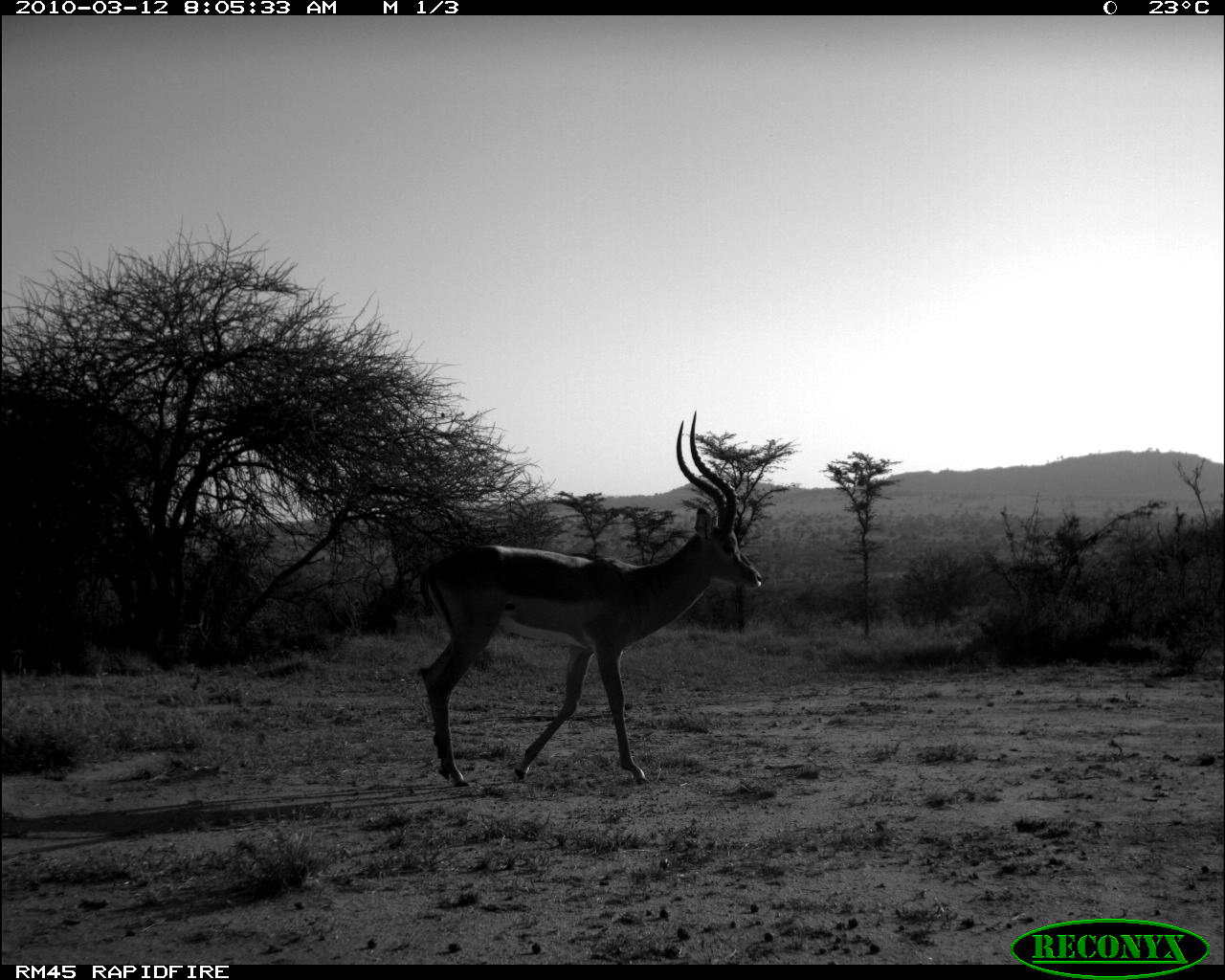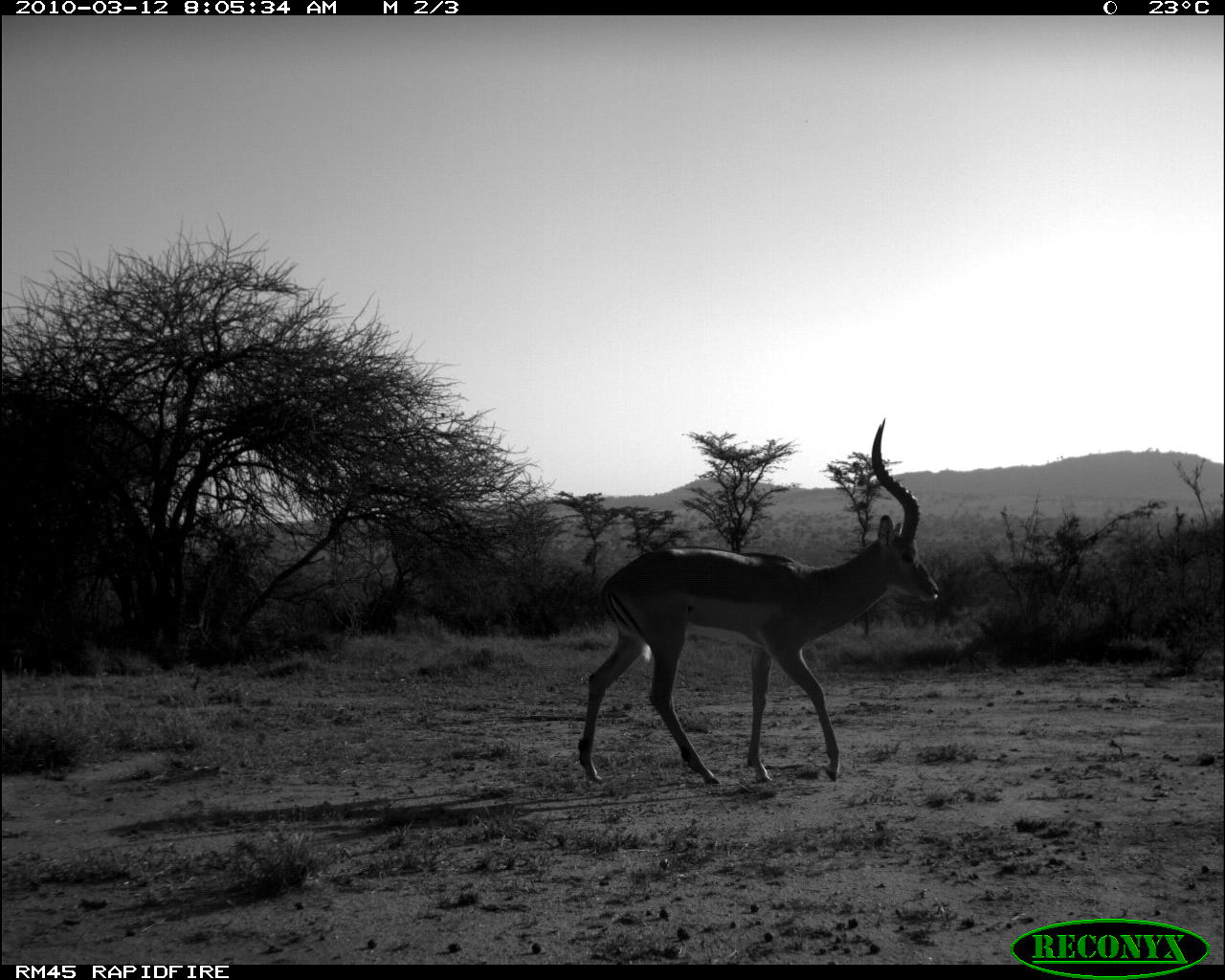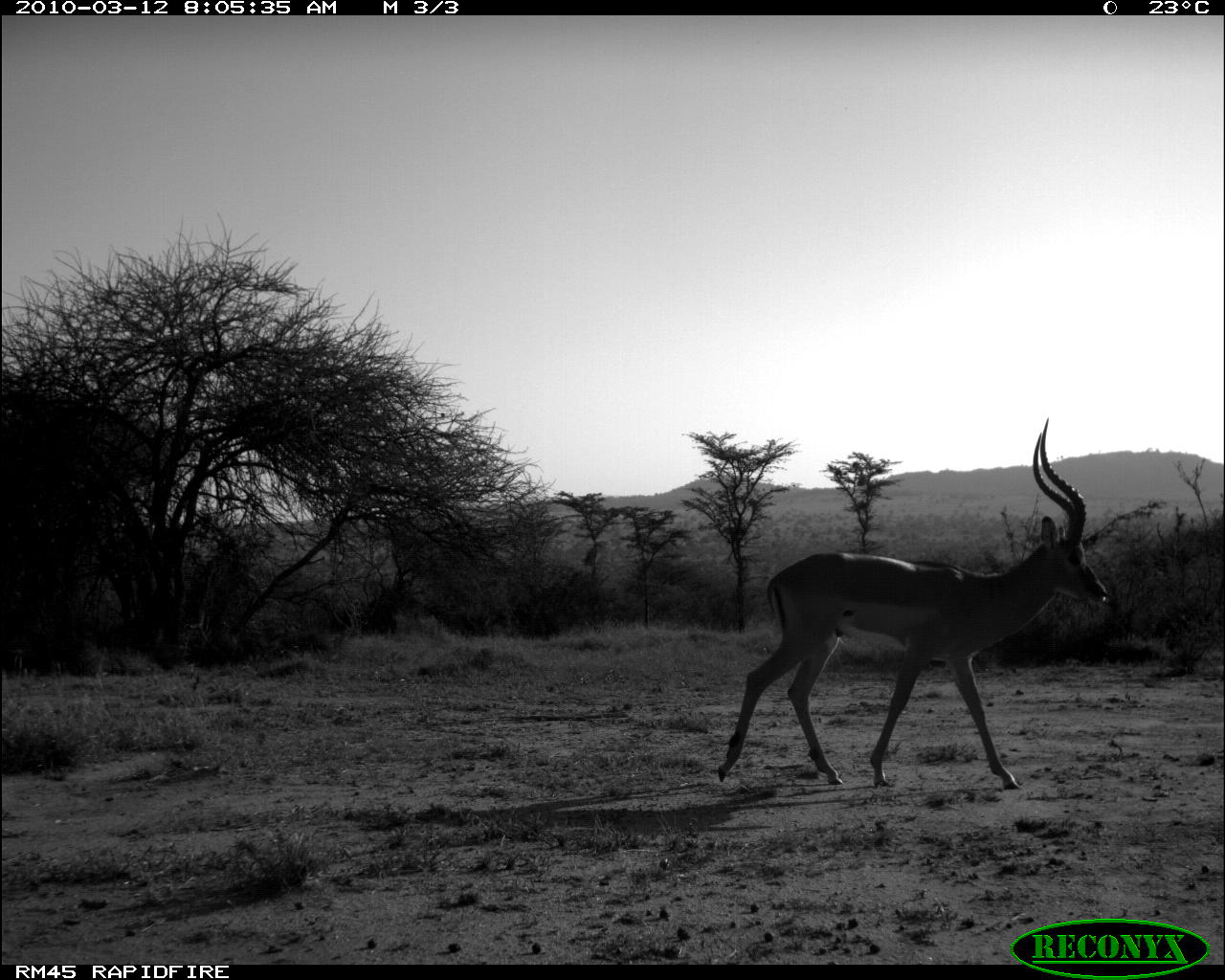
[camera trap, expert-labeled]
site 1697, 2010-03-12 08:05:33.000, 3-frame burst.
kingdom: Animalia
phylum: Chordata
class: Mammalia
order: Artiodactyla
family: Bovidae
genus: Aepyceros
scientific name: Aepyceros melampus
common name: impala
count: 1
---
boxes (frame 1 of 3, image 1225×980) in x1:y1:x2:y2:
aepyceros melampus: 418:410:763:791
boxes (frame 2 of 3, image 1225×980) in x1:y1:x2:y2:
aepyceros melampus: 576:420:941:786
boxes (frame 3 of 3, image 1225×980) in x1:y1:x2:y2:
aepyceros melampus: 714:413:1110:789